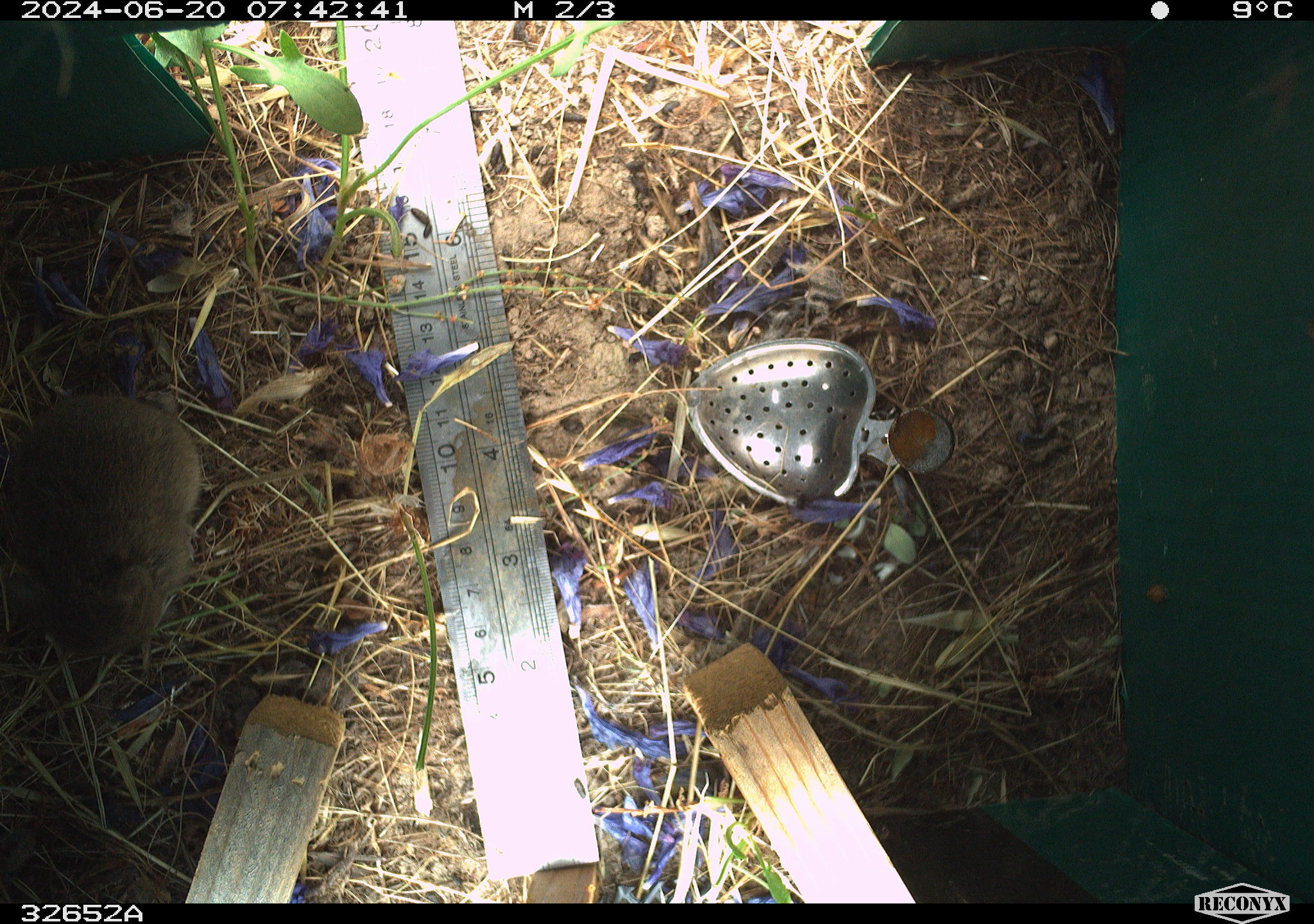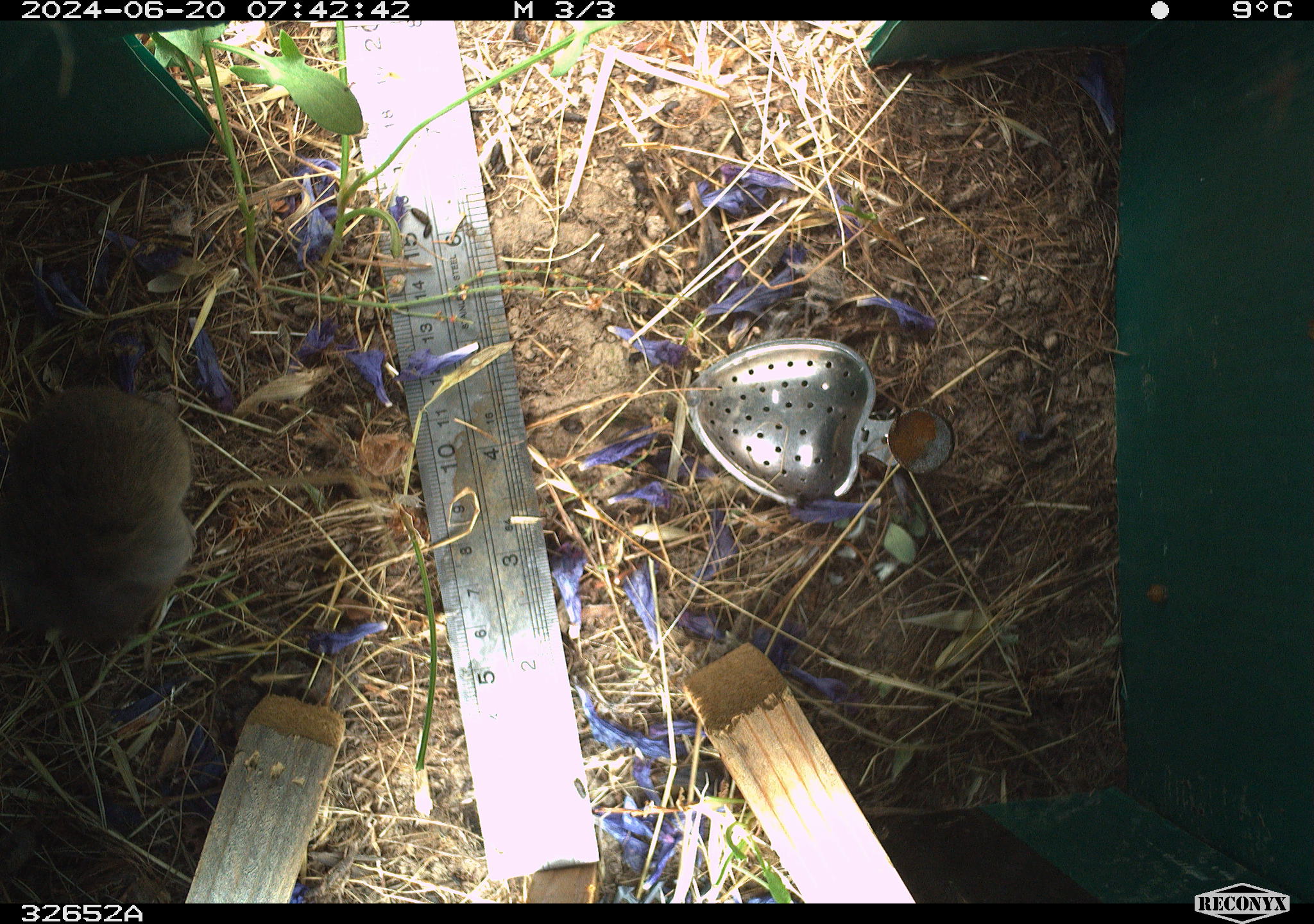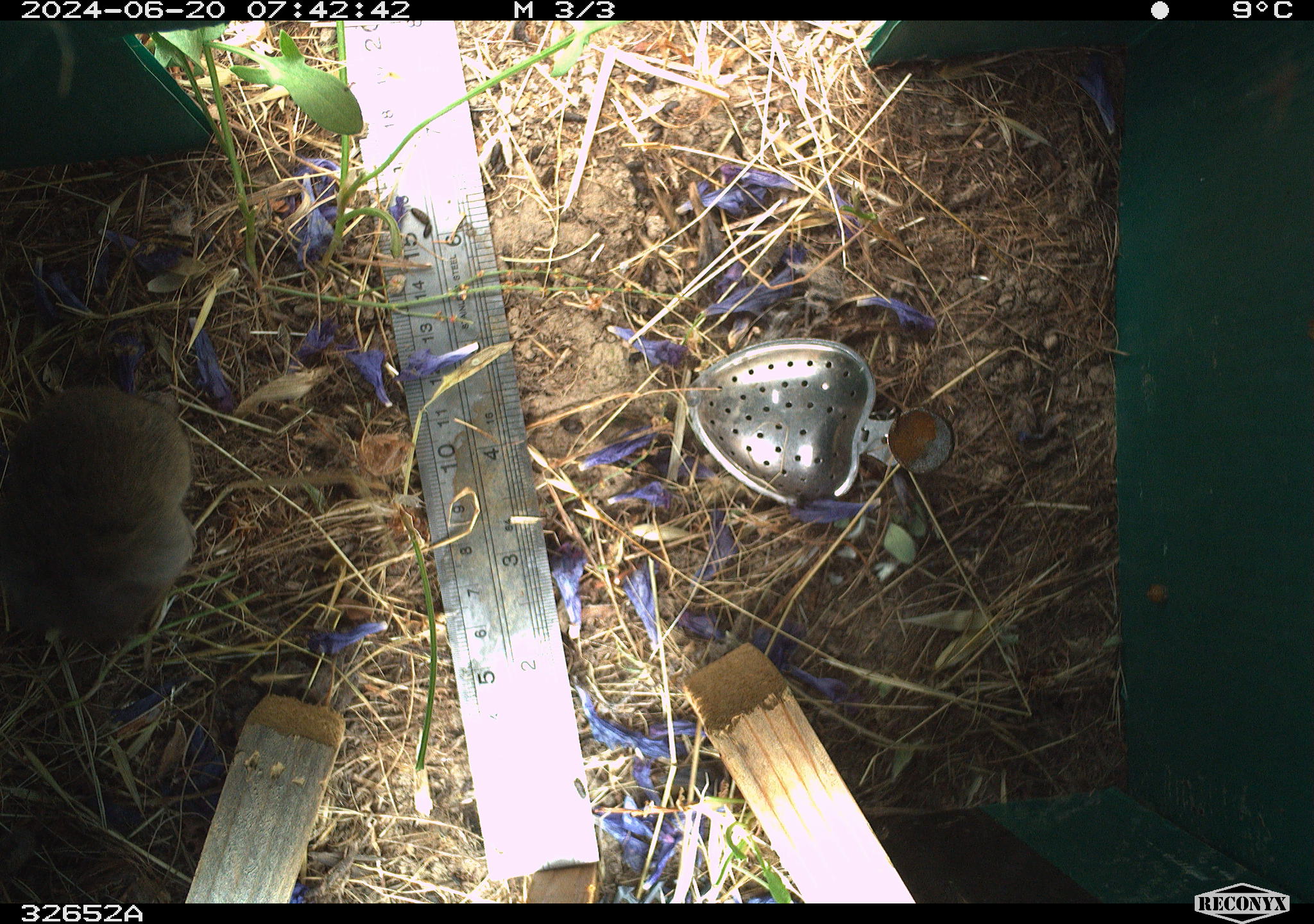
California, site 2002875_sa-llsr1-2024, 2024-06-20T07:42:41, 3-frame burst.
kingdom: Animalia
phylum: Chordata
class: Mammalia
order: Rodentia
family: Cricetidae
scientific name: Arvicolinae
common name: voles, lemmings, and muskrats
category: arvicolinae subfamily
Arvicolinae subfamily (voles, lemmings, and muskrats) (Arvicolinae).